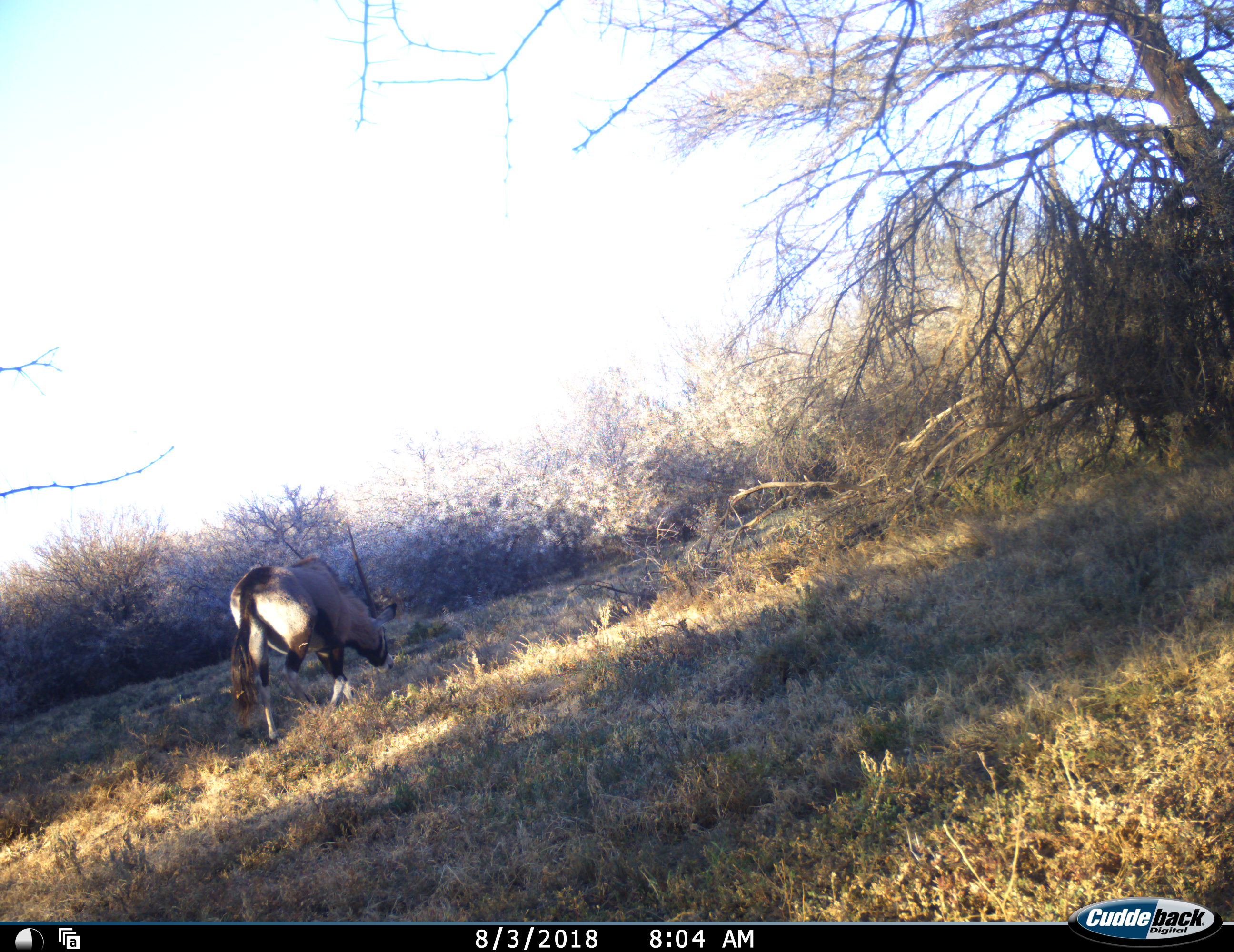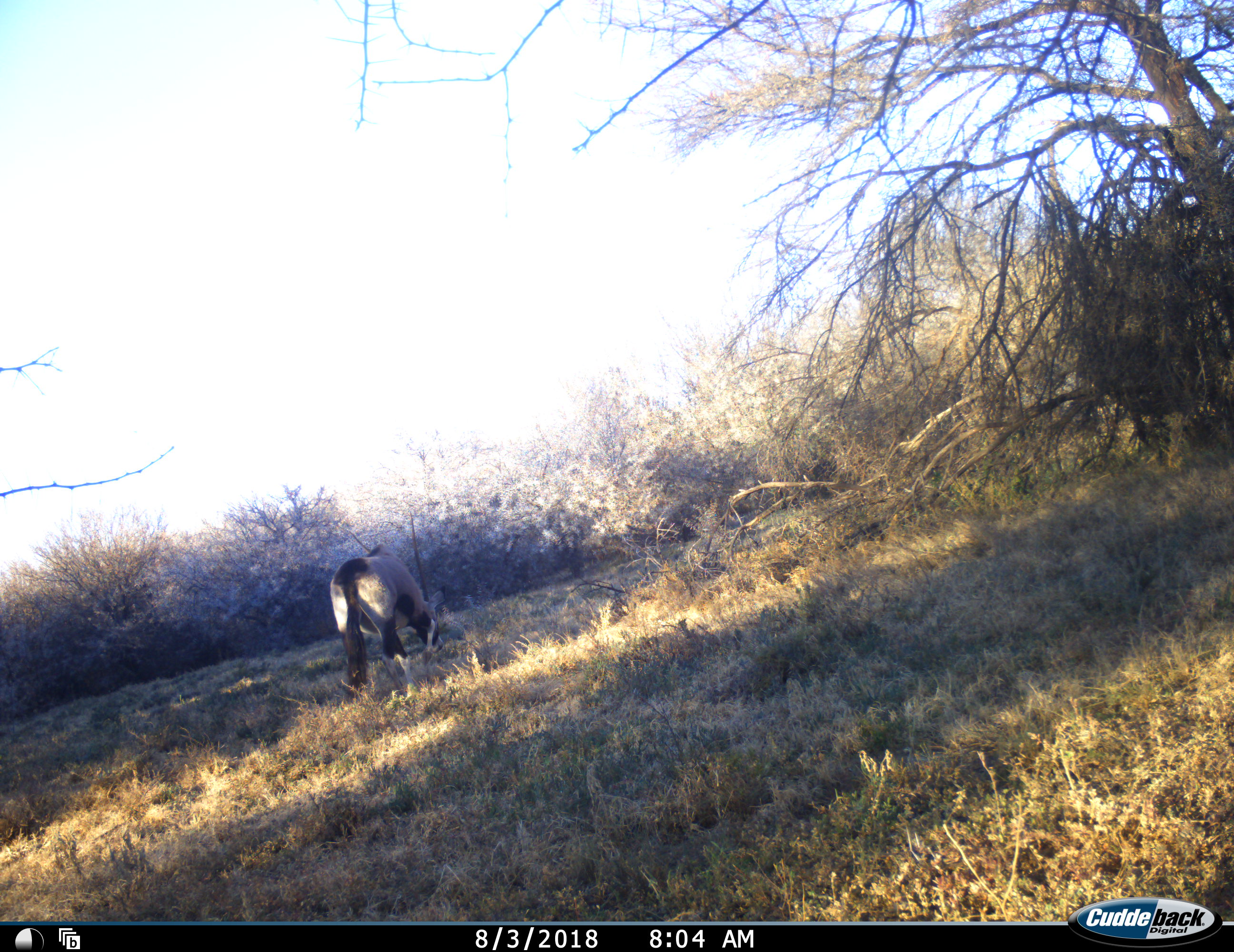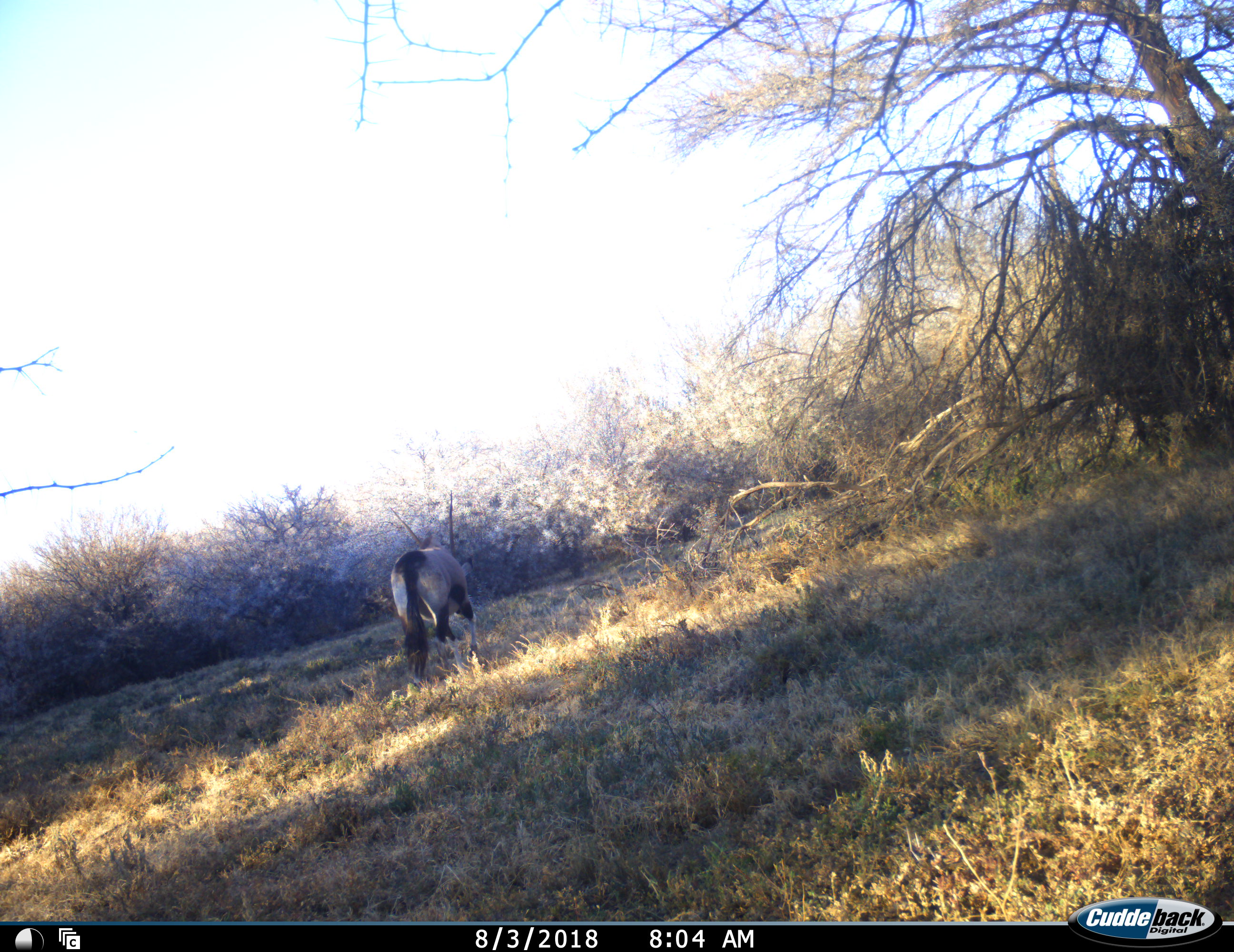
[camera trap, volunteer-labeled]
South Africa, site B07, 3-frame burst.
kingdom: Animalia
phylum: Chordata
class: Mammalia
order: Artiodactyla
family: Bovidae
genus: Oryx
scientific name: Oryx gazella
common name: gemsbok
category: gemsbokoryx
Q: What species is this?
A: Gemsbokoryx (gemsbok) (Oryx gazella).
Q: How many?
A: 1.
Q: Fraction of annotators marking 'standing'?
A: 0%.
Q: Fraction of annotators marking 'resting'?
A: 0%.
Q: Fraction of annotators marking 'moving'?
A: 80%.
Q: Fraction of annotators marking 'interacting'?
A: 0%.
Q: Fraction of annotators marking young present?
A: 0%.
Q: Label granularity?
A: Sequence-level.